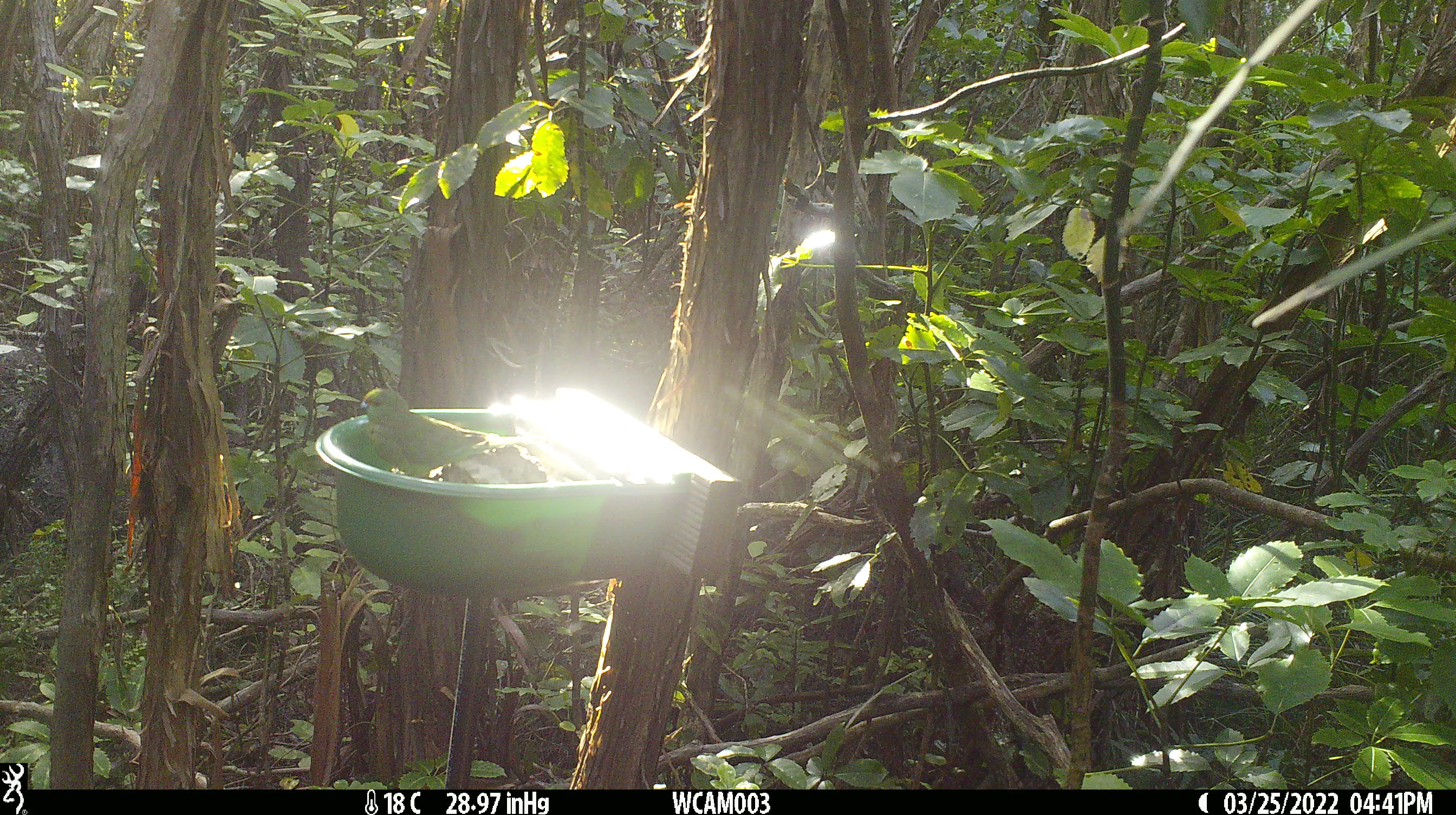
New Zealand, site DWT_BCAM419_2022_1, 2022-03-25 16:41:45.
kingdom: Animalia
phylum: Chordata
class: Aves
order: Psittaciformes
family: Psittaculidae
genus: Cyanoramphus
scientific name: Cyanoramphus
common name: parakeet